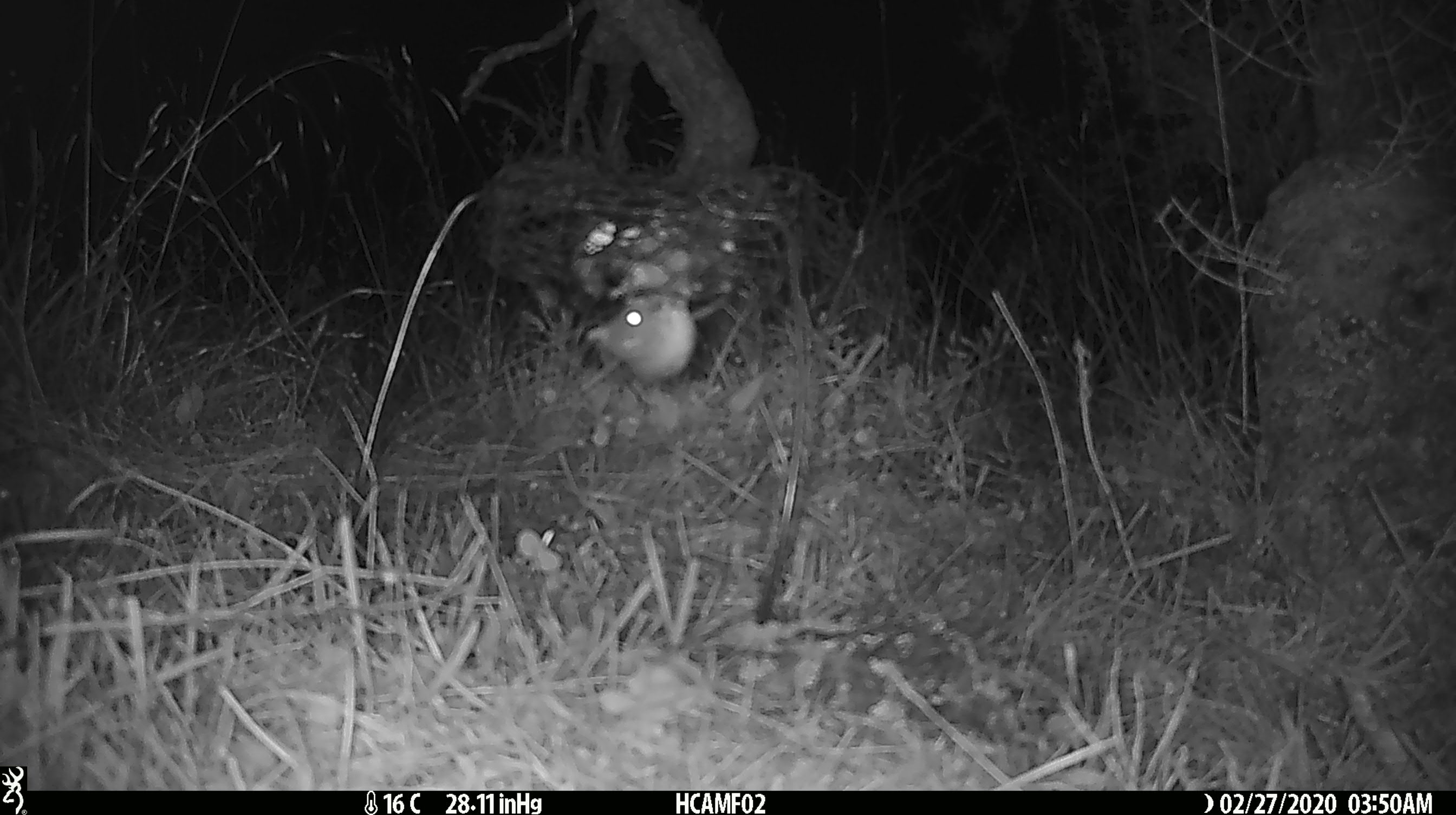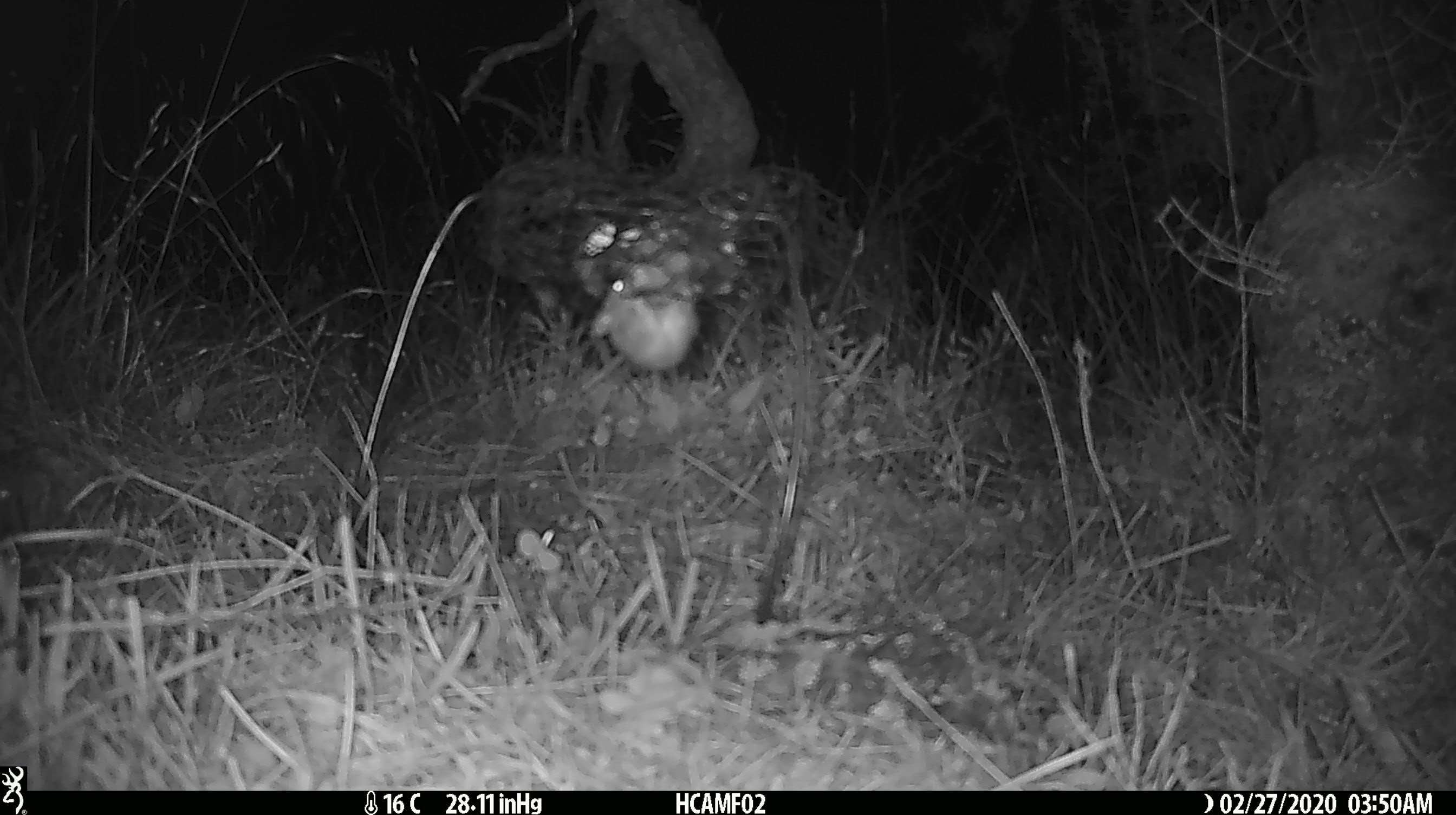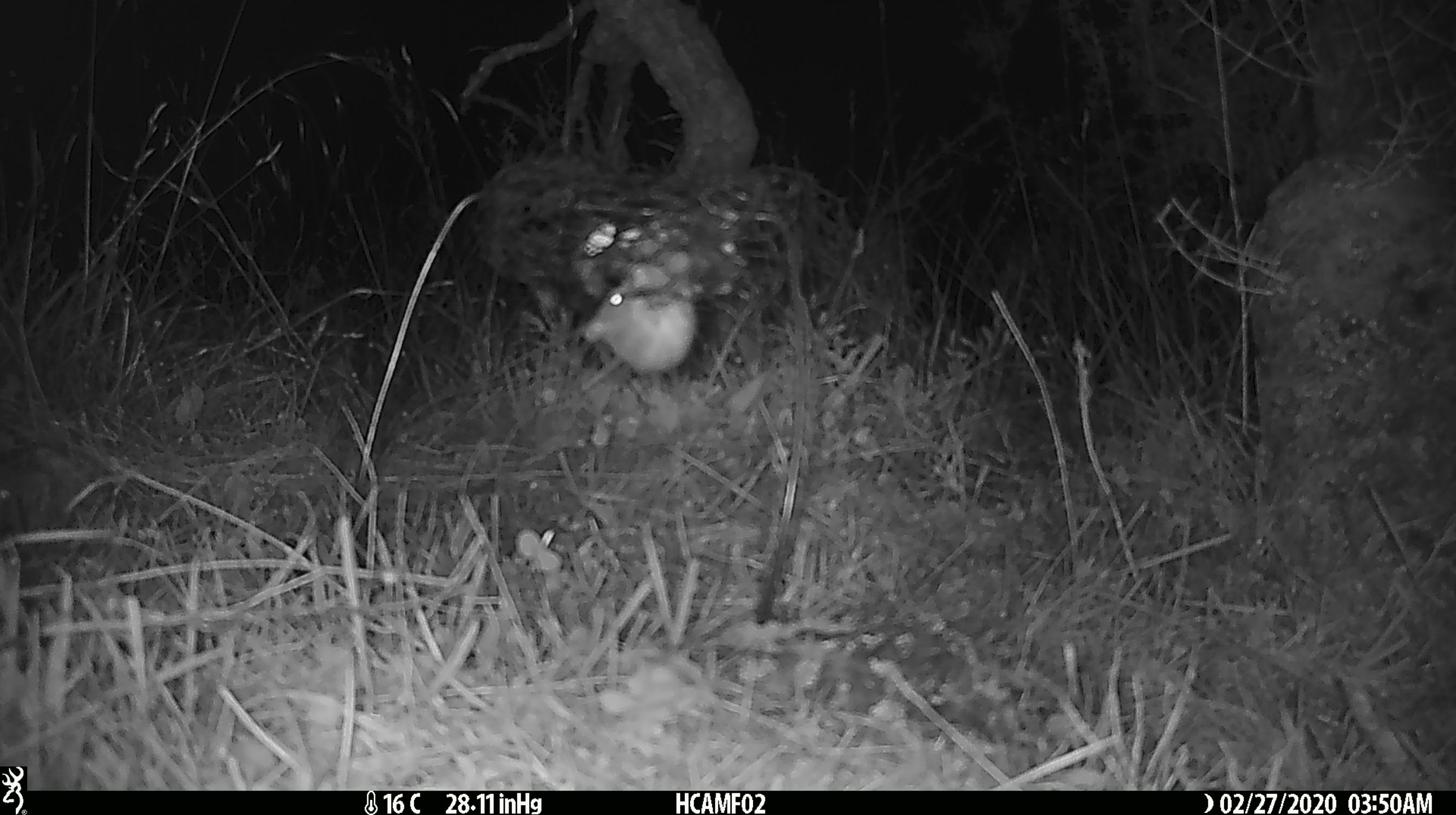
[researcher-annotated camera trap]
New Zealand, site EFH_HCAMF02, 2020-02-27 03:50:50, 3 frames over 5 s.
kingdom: Animalia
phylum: Chordata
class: Mammalia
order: Rodentia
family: Muridae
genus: Mus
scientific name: Mus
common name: mouse